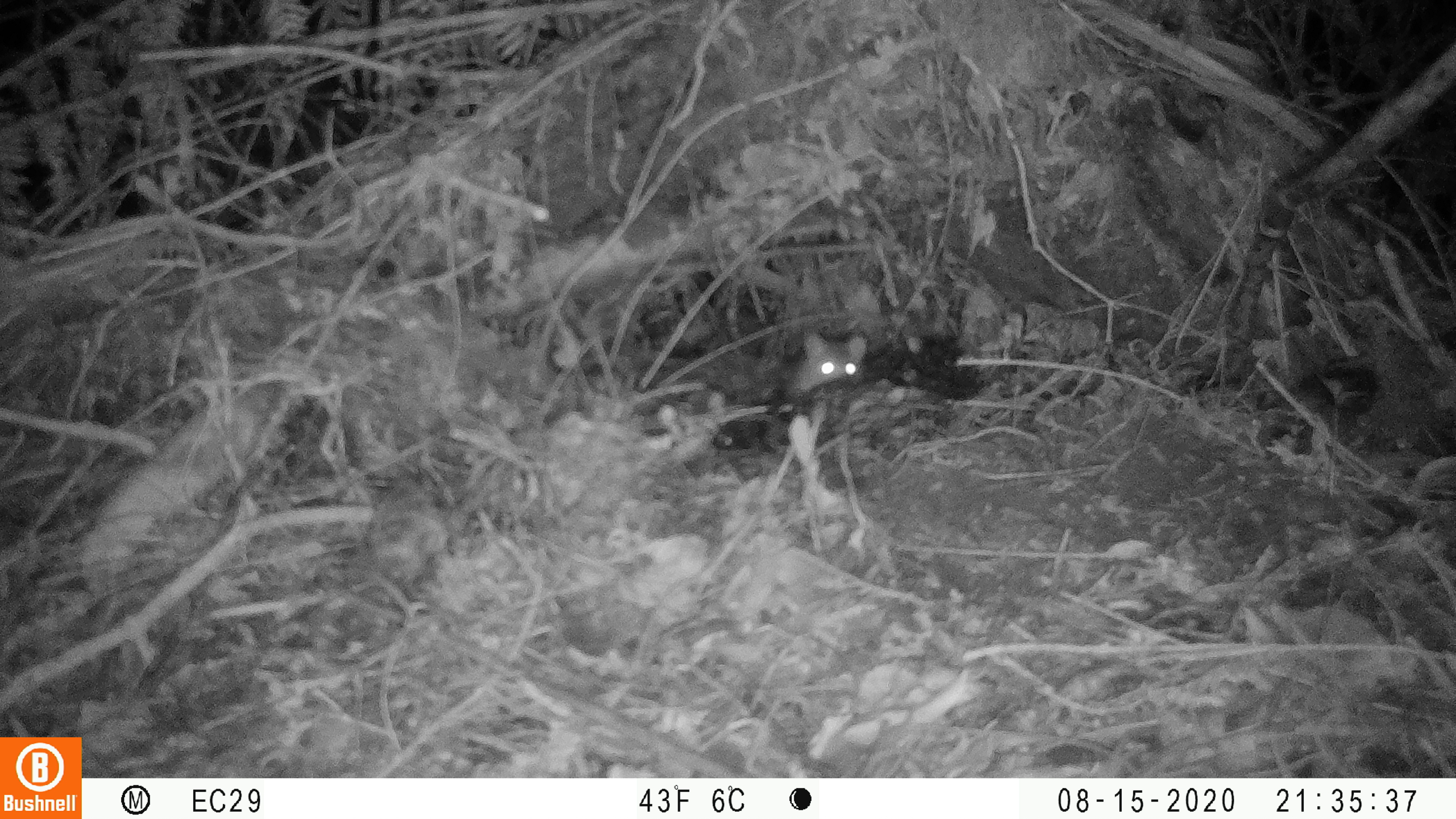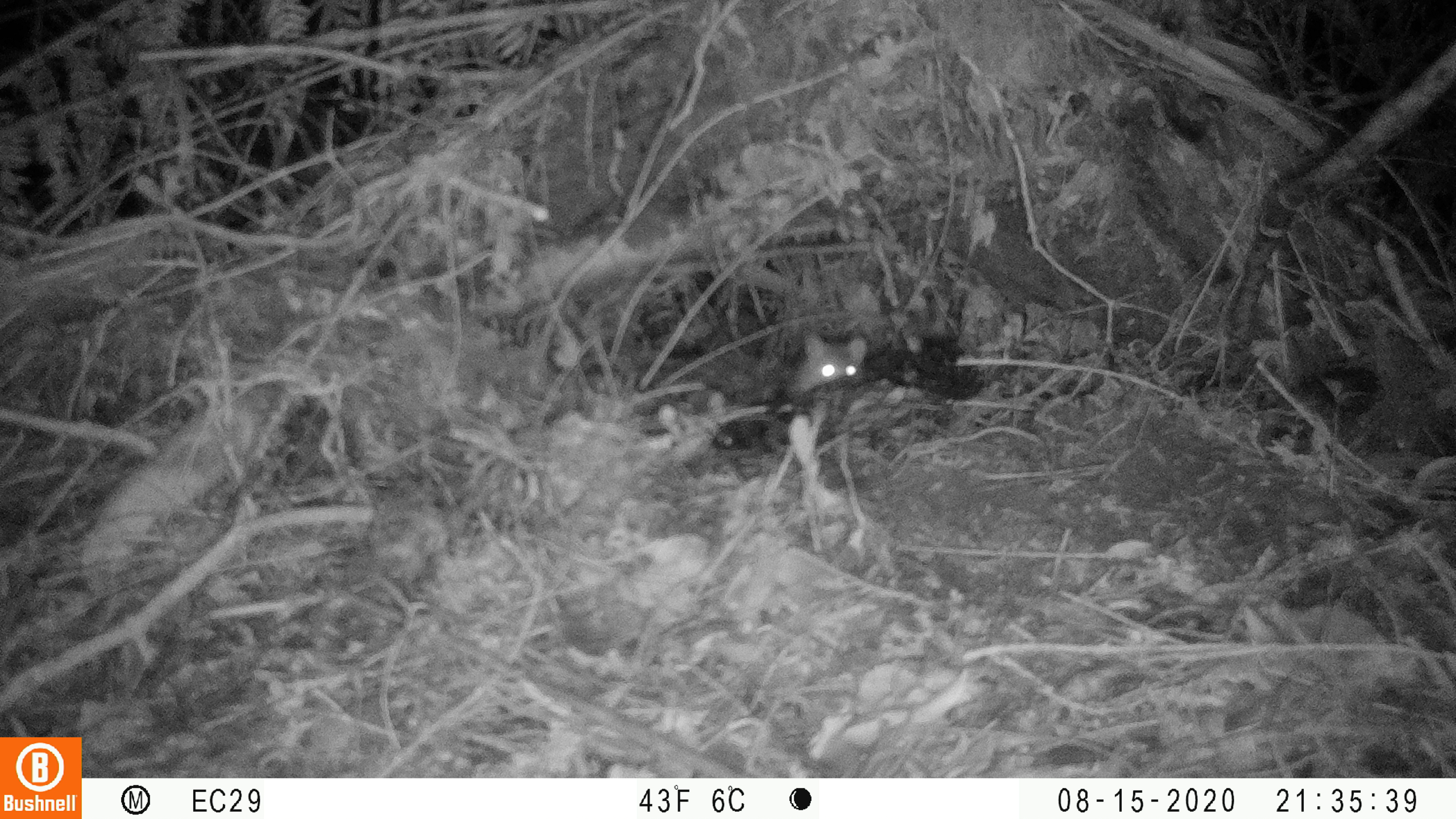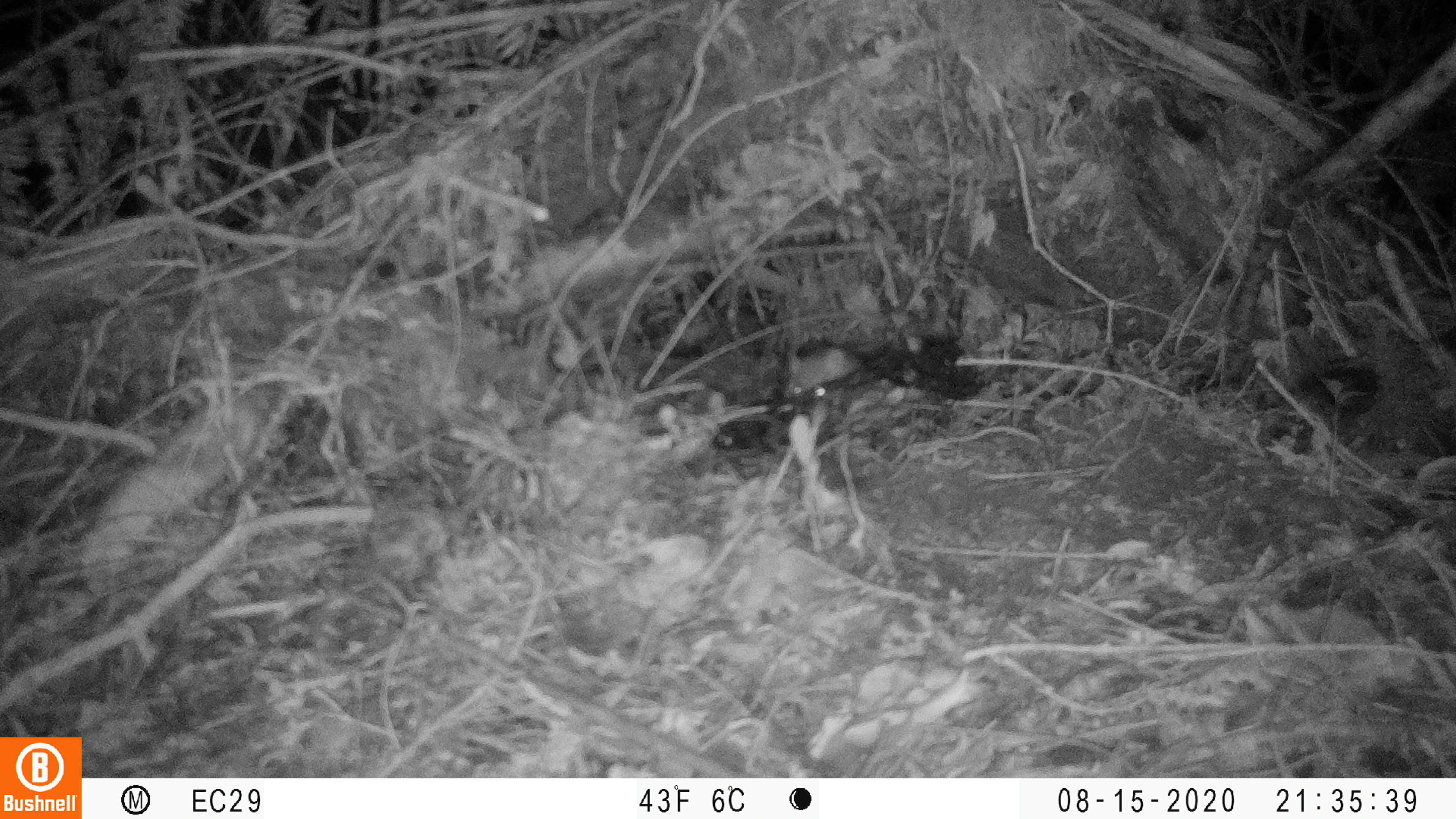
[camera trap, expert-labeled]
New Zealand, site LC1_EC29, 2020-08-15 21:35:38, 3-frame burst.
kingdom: Animalia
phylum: Chordata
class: Mammalia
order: Rodentia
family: Muridae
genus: Rattus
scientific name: Rattus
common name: rat